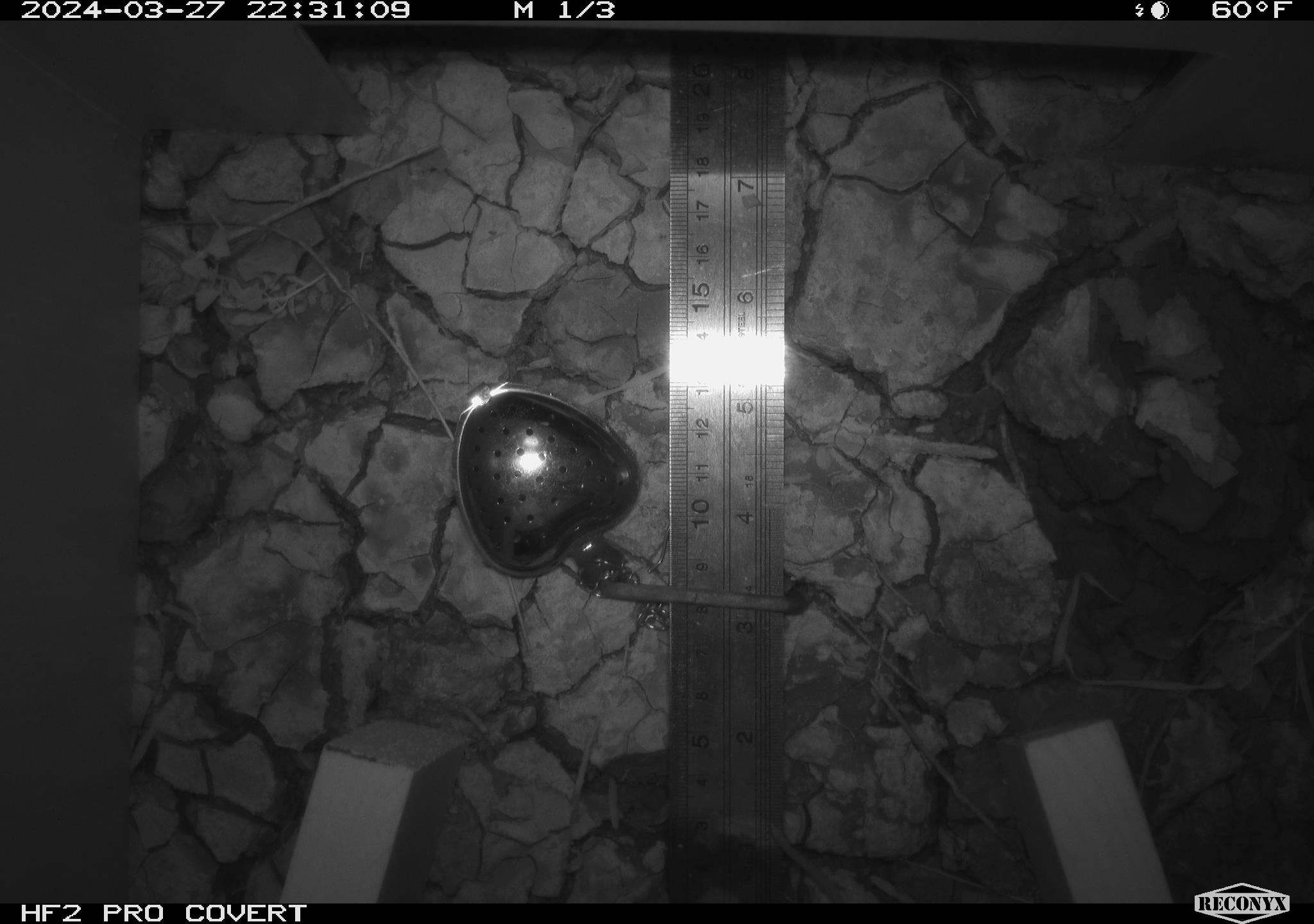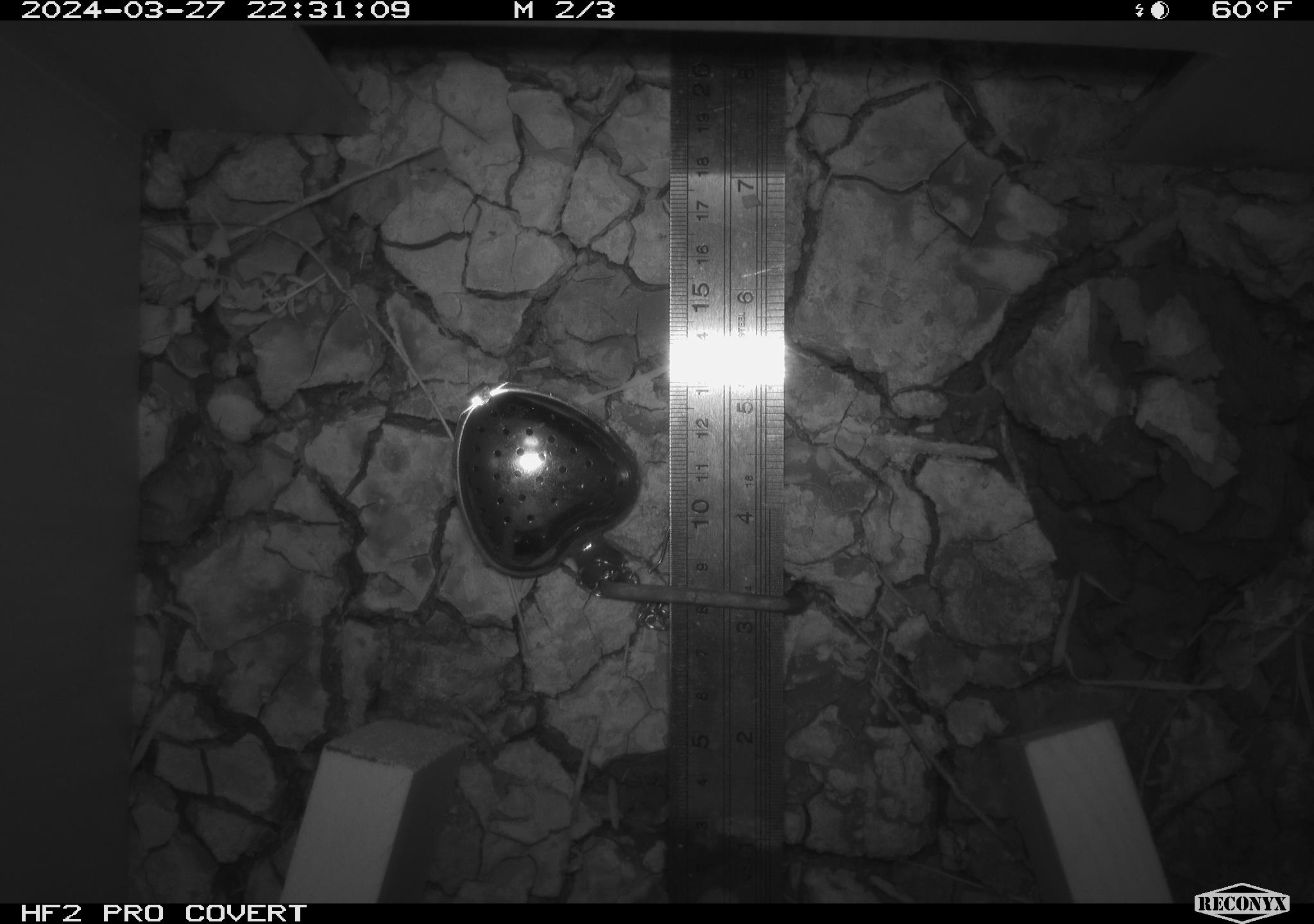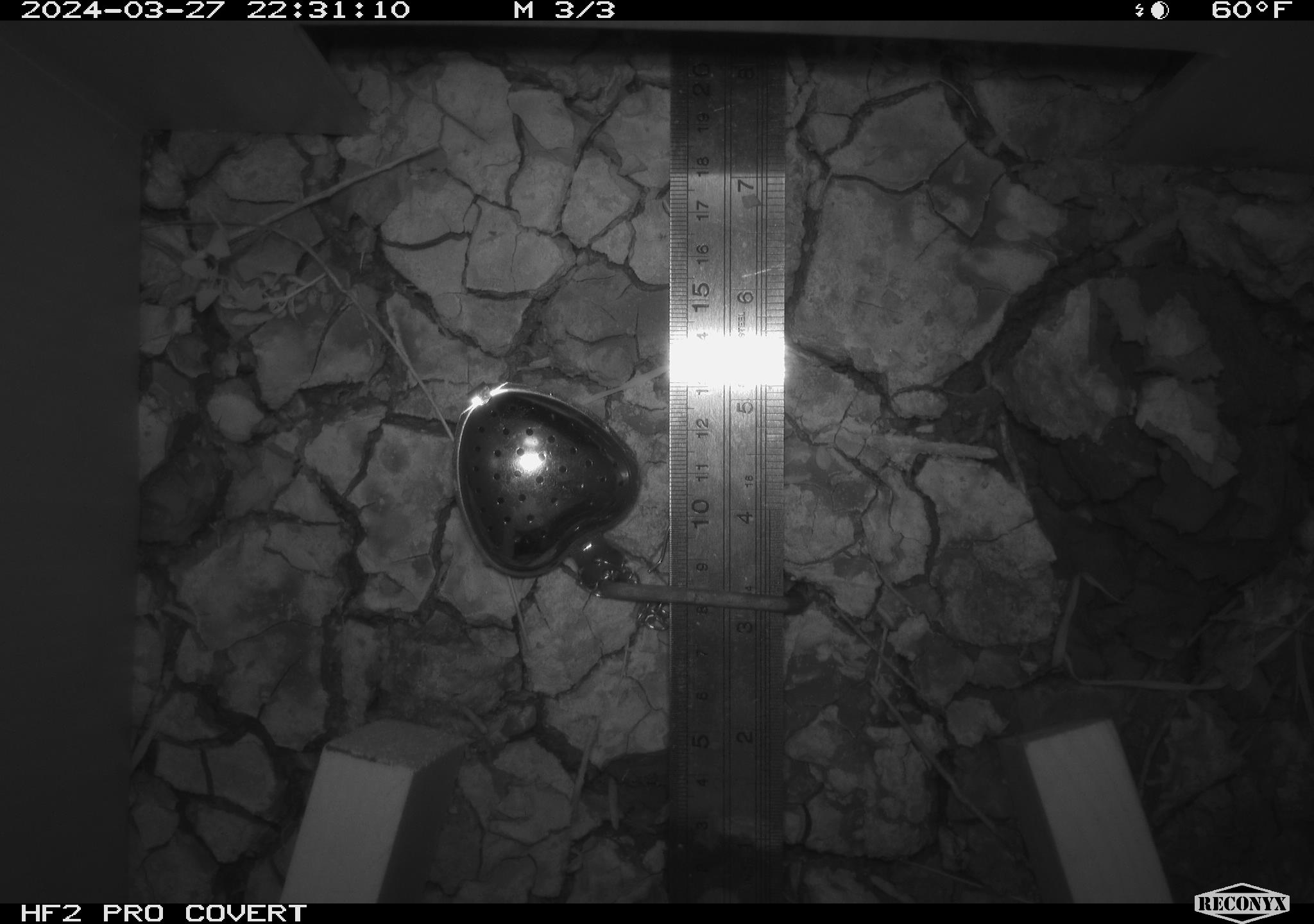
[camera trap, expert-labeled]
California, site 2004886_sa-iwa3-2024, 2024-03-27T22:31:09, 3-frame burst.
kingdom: Animalia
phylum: Chordata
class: Mammalia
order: Eulipotyphla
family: Soricidae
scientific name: Soricidae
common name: shrews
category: soricidae family